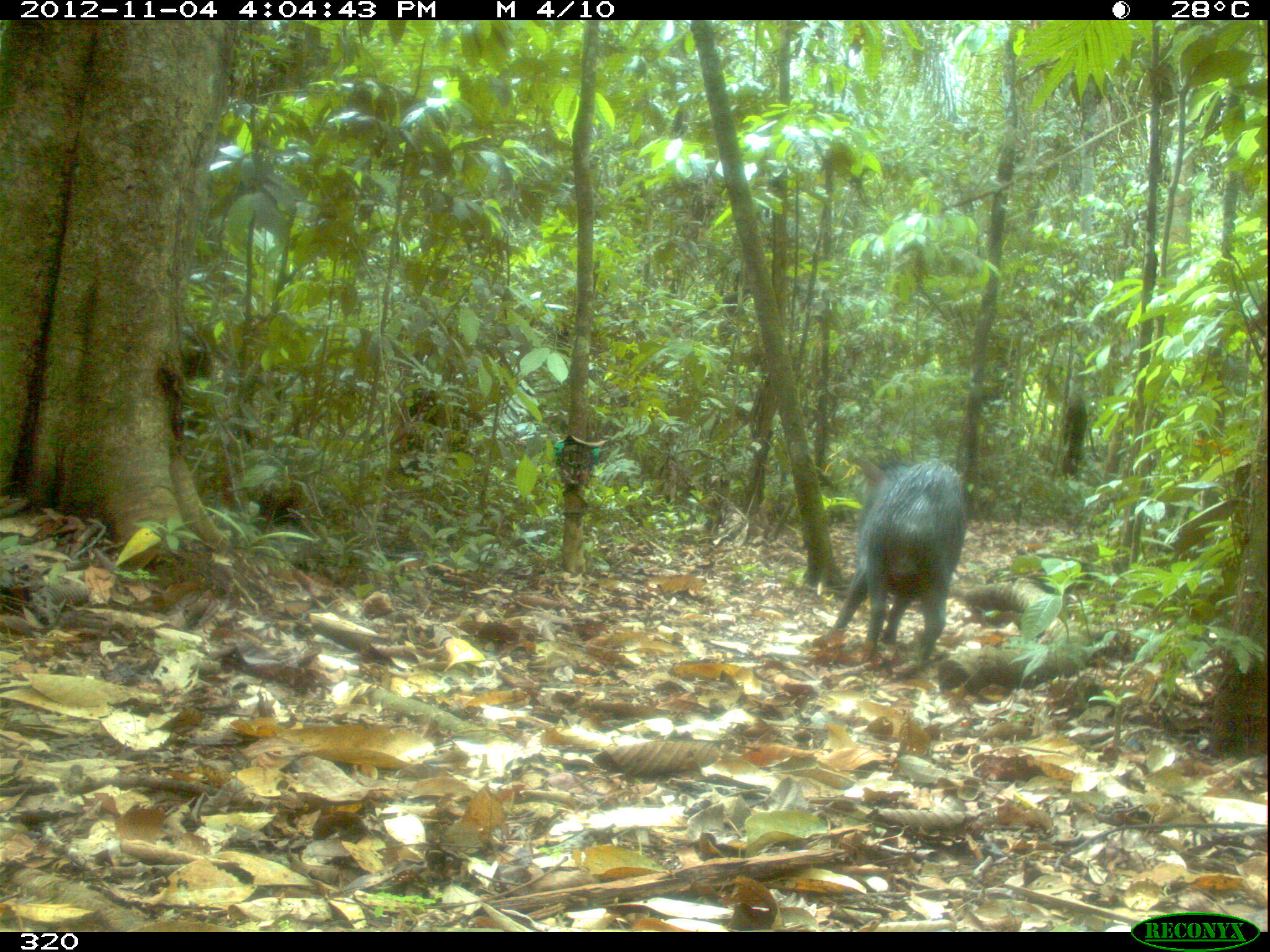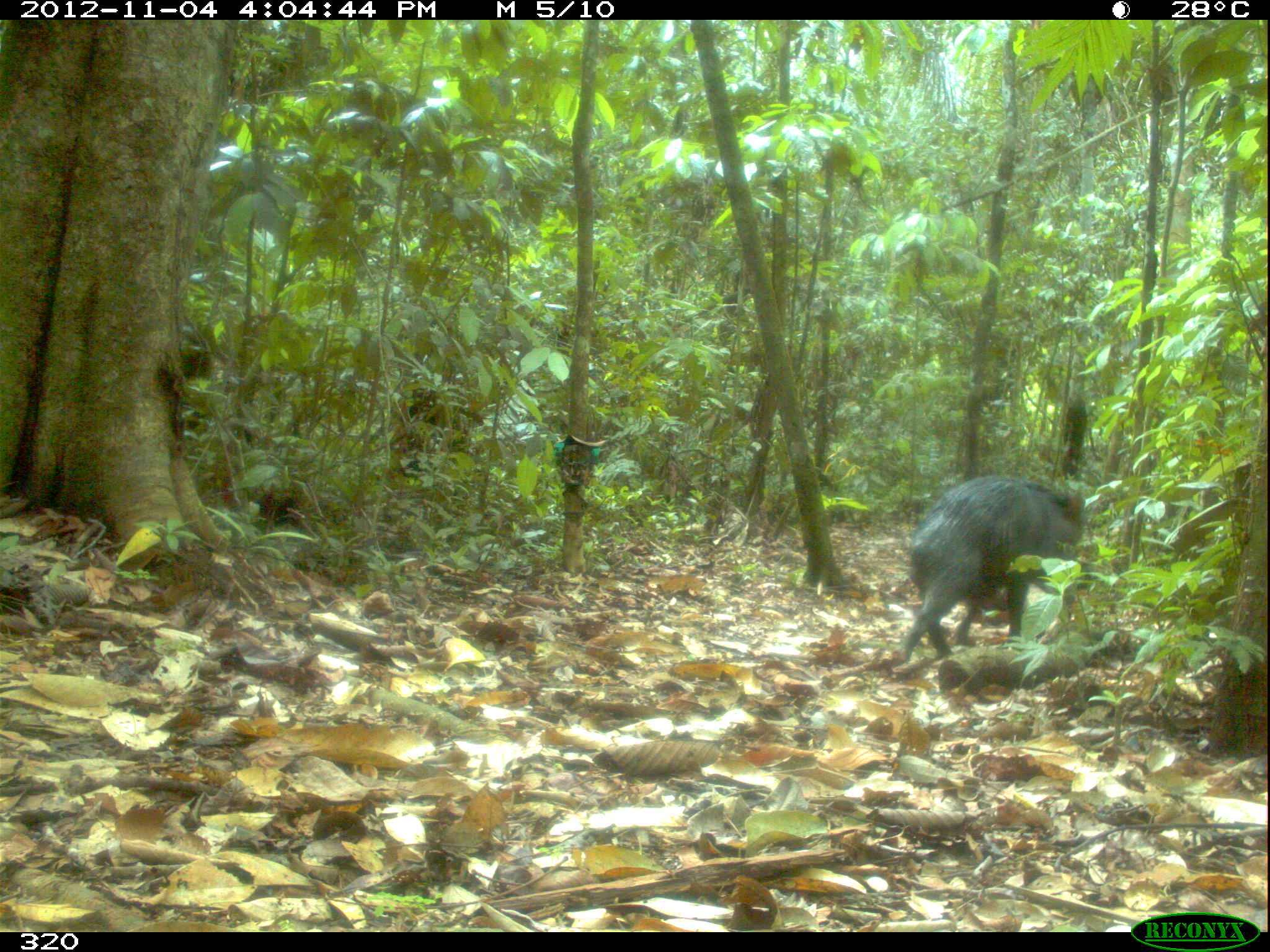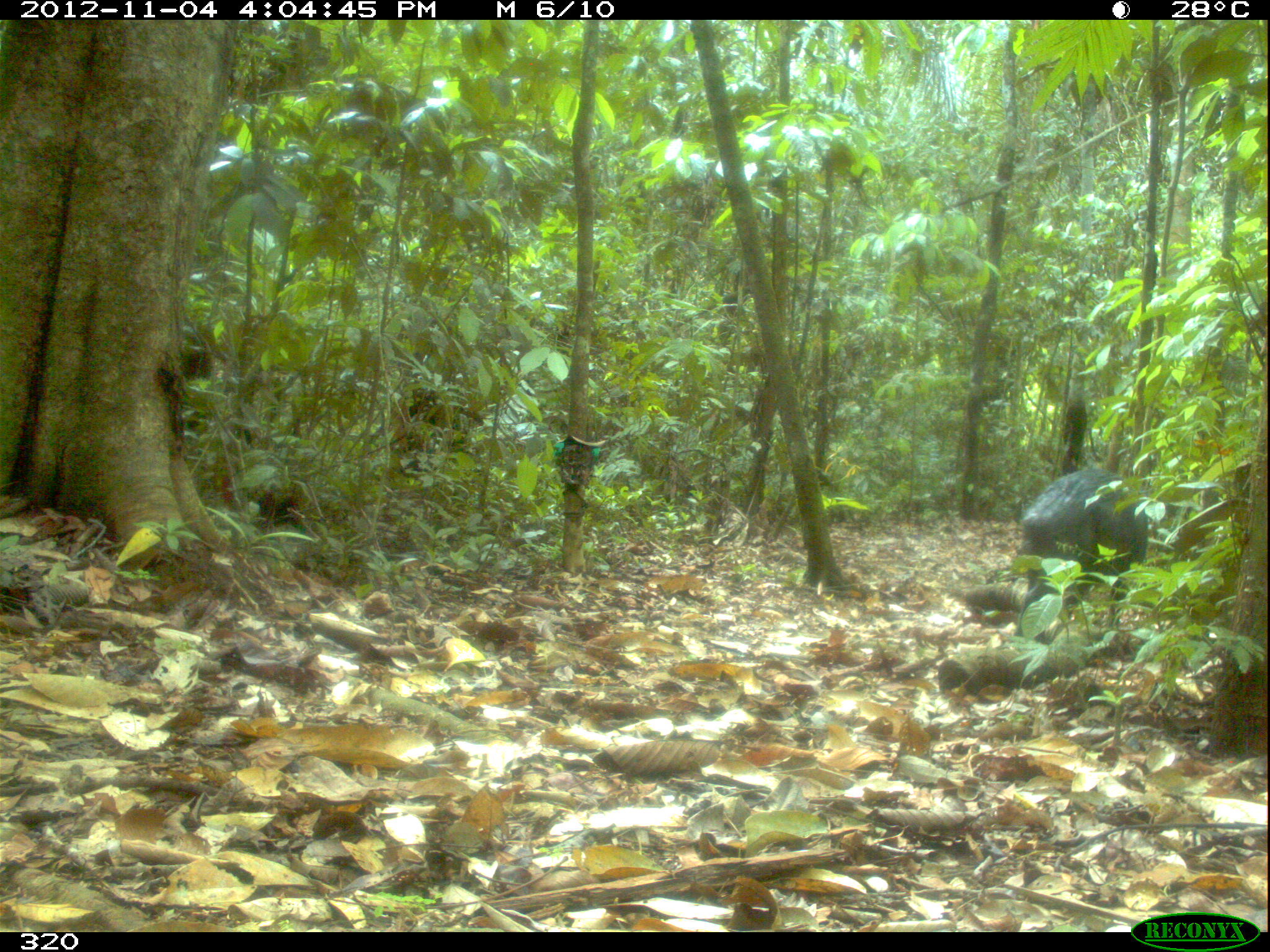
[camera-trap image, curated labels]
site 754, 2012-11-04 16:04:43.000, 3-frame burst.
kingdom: Animalia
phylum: Chordata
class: Mammalia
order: Artiodactyla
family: Tayassuidae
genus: Tayassu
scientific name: Tayassu pecari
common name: white-lipped peccary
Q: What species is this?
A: Tayassu pecari (white-lipped peccary).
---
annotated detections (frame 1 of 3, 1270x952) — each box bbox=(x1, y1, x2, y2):
tayassu pecari: bbox=(828, 461, 967, 661)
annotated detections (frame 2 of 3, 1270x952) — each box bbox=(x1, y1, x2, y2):
tayassu pecari: bbox=(901, 474, 1084, 665)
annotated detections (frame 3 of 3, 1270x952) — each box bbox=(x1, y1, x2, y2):
tayassu pecari: bbox=(1013, 468, 1150, 639)